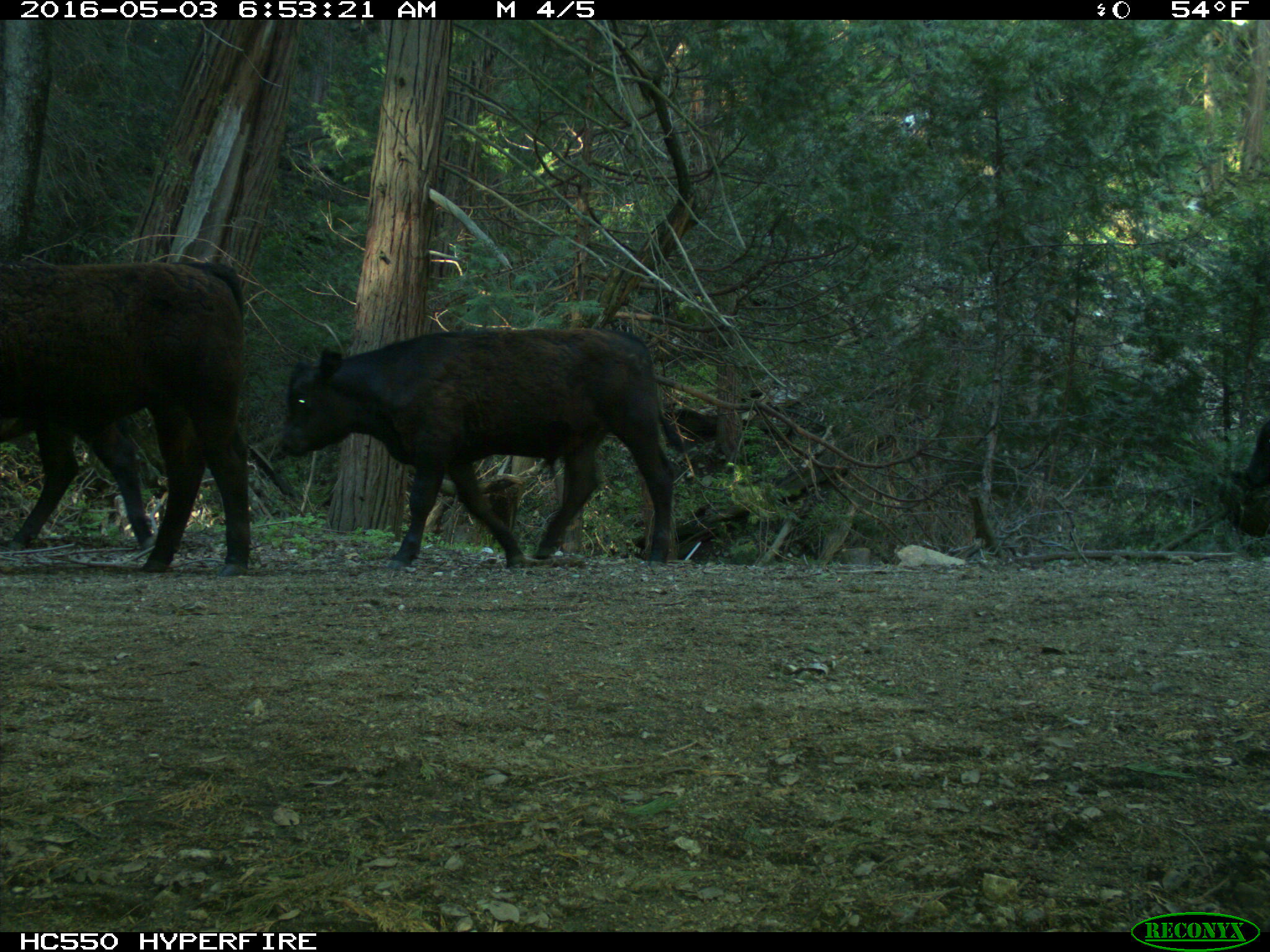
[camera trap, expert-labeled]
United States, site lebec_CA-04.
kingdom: Animalia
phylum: Chordata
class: Mammalia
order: Artiodactyla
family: Bovidae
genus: Bos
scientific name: Bos taurus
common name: domestic cow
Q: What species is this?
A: Bos taurus (domestic cow).